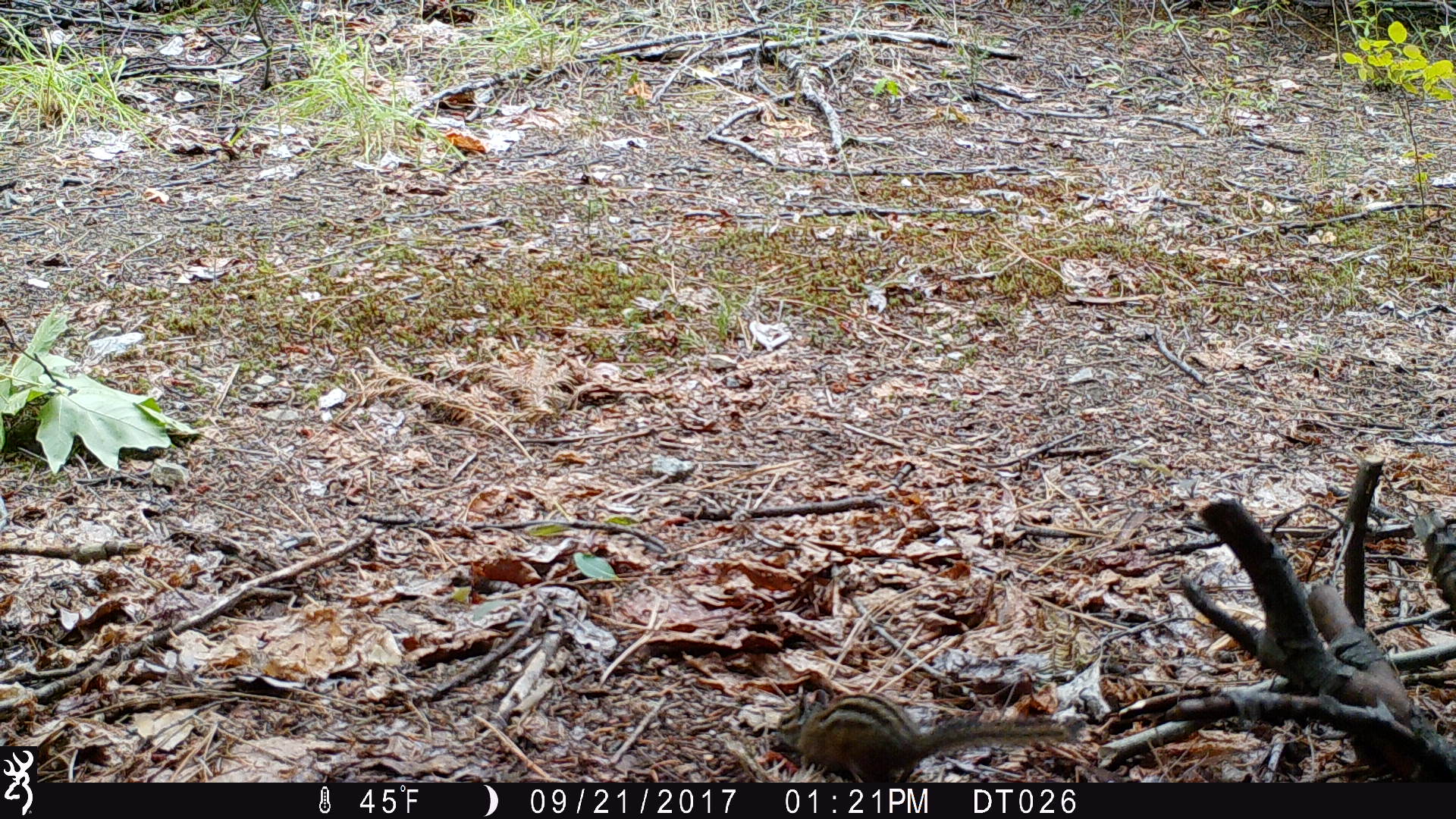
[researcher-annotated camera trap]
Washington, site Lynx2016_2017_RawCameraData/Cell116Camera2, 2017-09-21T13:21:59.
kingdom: Animalia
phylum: Chordata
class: Mammalia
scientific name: Mammalia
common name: small mammal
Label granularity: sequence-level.